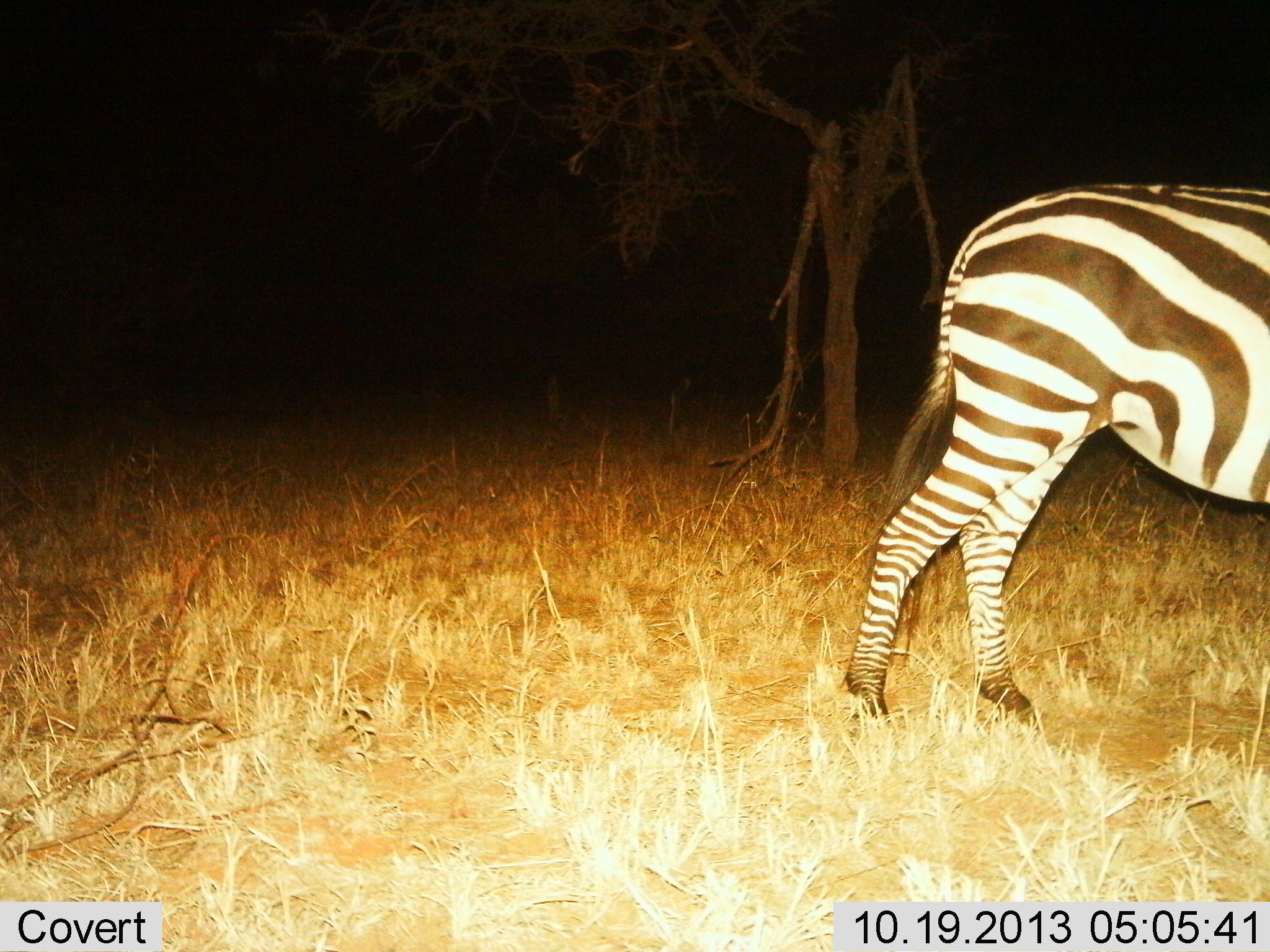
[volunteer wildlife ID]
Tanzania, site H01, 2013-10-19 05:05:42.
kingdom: Animalia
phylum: Chordata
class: Mammalia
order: Perissodactyla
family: Equidae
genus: Equus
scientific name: Equus quagga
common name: plains zebra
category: zebra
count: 1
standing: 67%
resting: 0%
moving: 33%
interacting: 0%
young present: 0%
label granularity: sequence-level